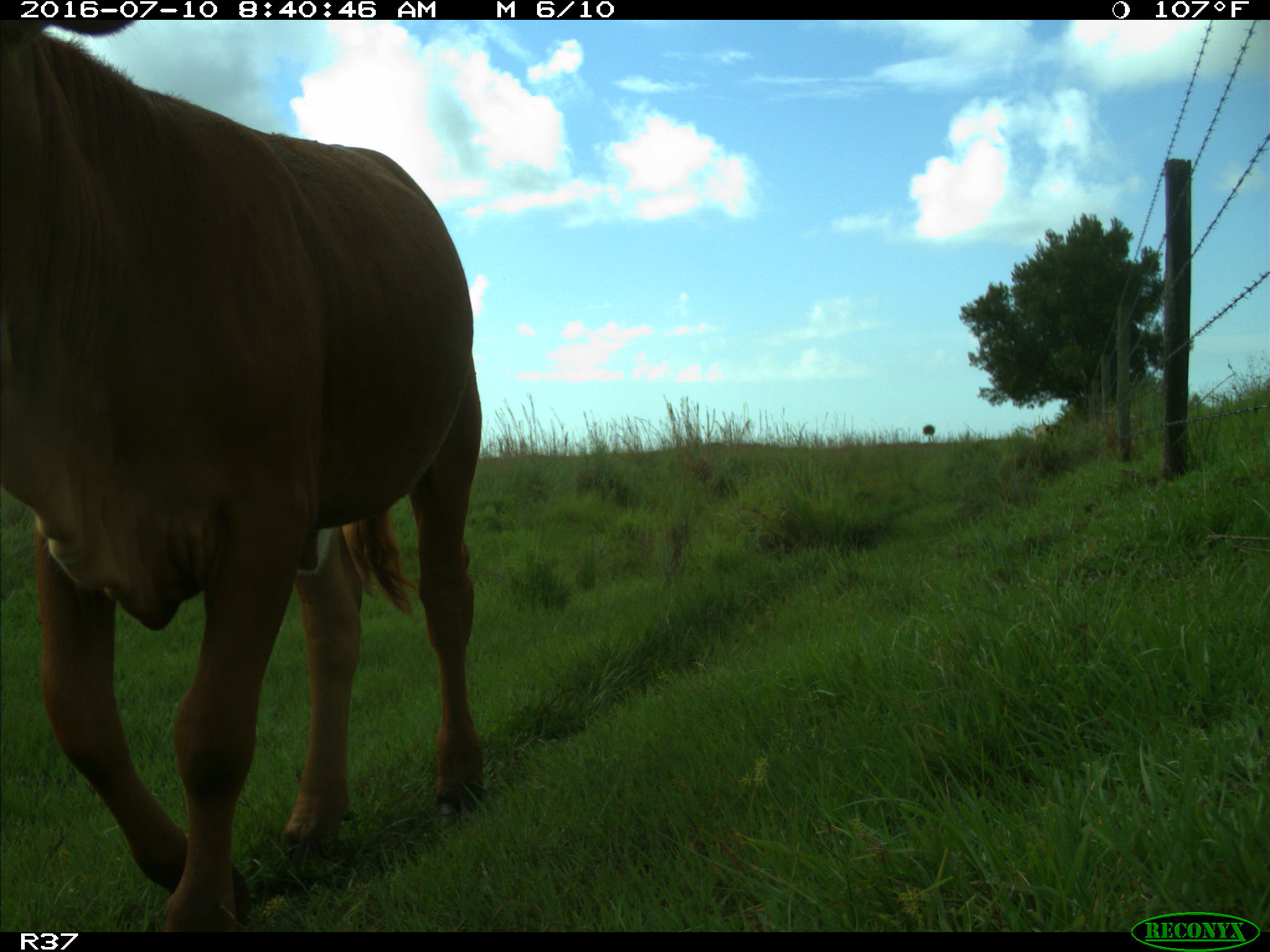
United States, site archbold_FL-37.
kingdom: Animalia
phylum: Chordata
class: Mammalia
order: Artiodactyla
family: Bovidae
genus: Bos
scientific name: Bos taurus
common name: domestic cow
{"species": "Bos taurus (domestic cow)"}